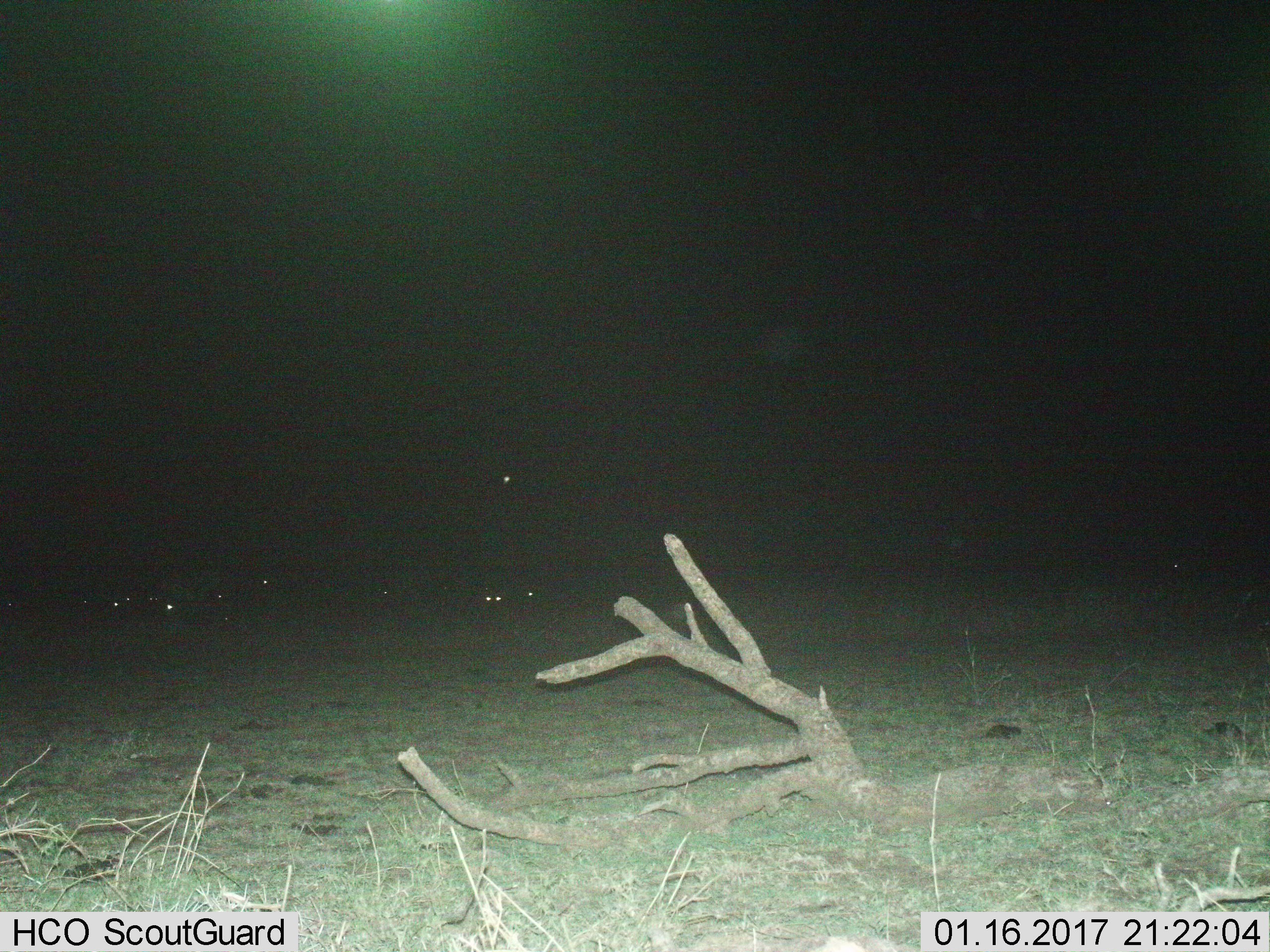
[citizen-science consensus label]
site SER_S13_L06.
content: unidentified animal